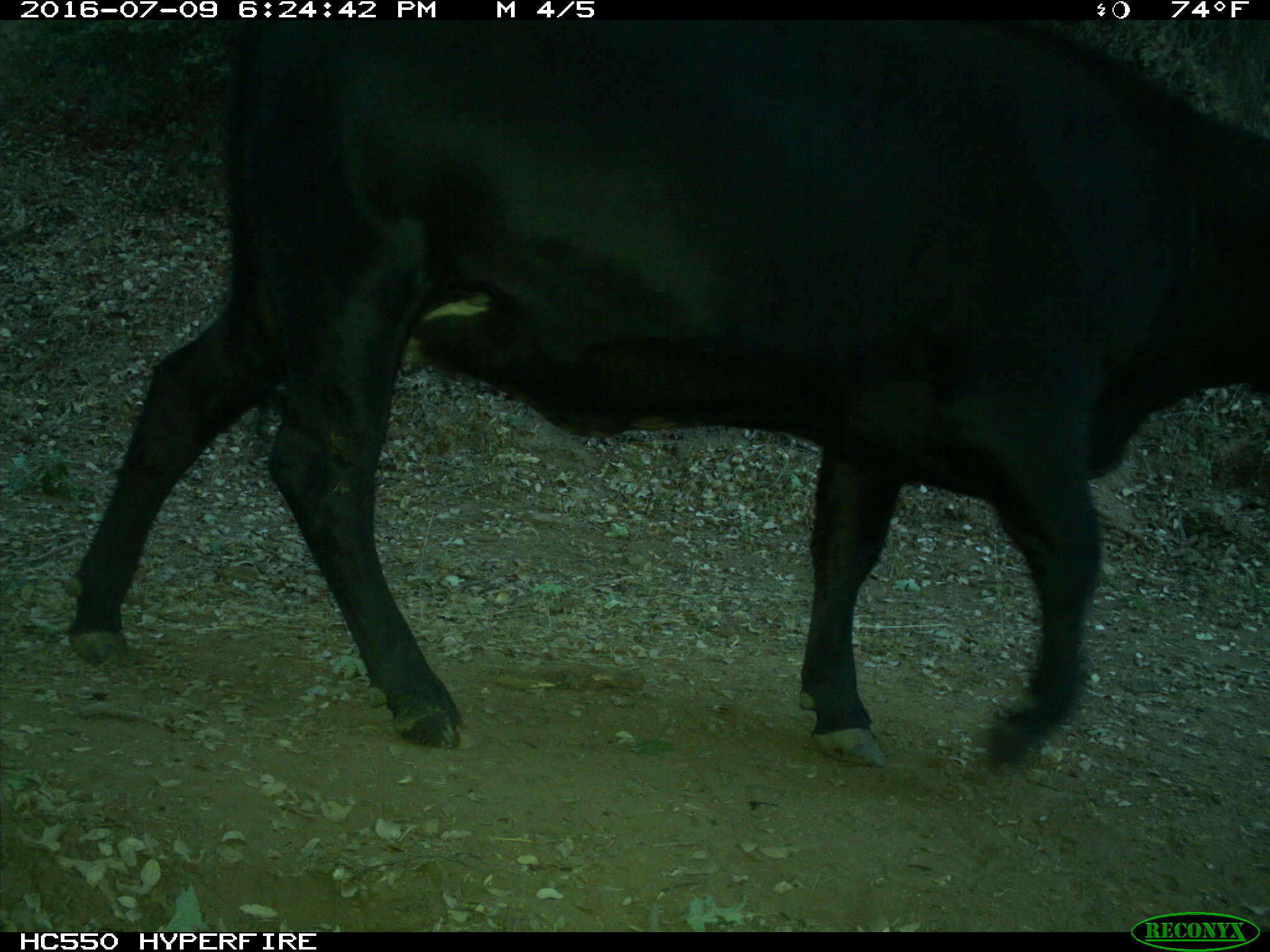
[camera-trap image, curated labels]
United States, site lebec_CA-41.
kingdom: Animalia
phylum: Chordata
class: Mammalia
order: Artiodactyla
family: Bovidae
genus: Bos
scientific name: Bos taurus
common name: domestic cow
Bos taurus (domestic cow).